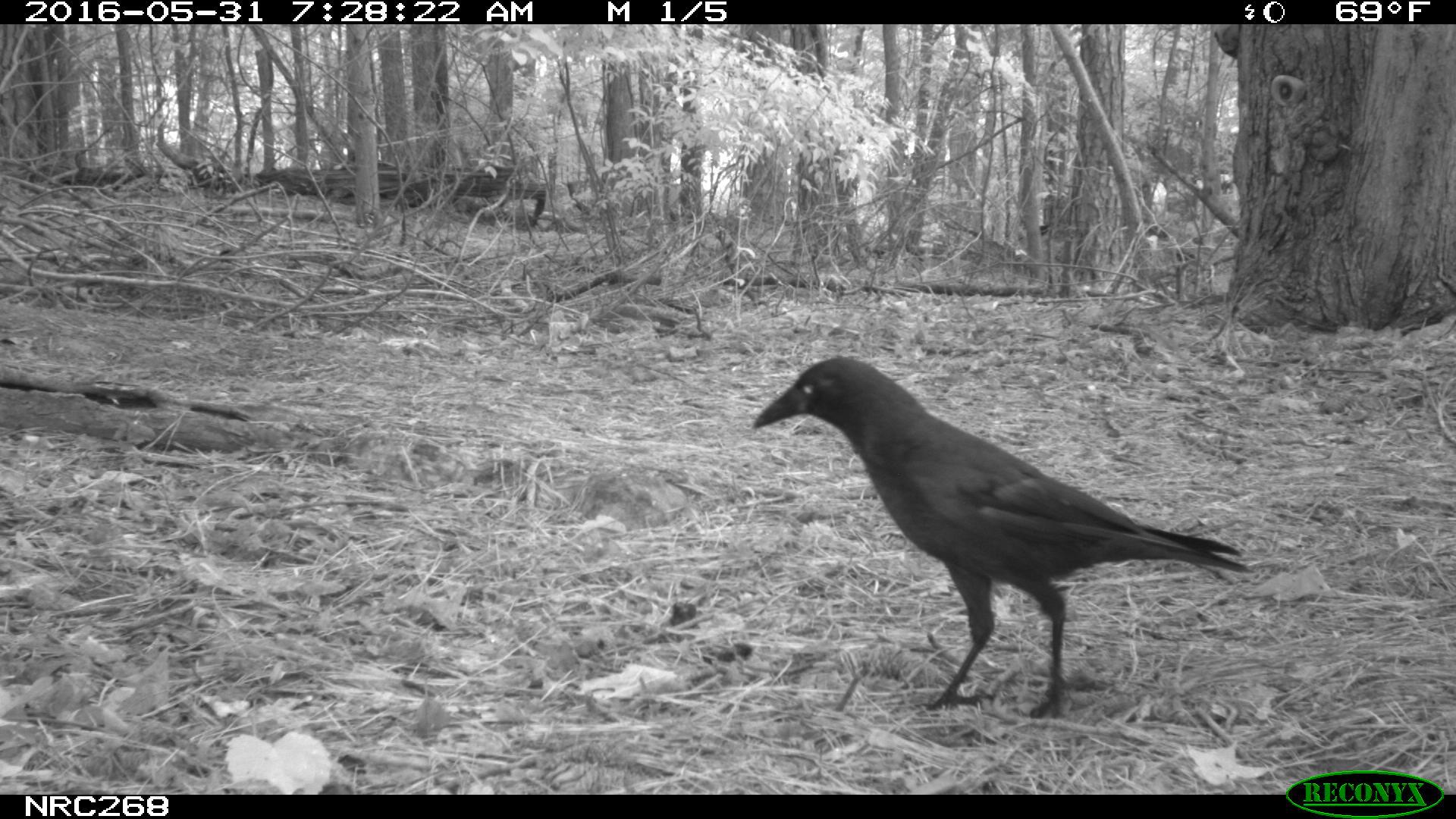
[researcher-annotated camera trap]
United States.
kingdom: Animalia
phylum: Chordata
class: Aves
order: Passeriformes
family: Corvidae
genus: Corvus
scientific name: Corvus brachyrhynchos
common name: american crow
American Crow (Corvus brachyrhynchos).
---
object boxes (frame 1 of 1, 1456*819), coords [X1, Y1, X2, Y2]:
American Crow: [738, 358, 1232, 705]